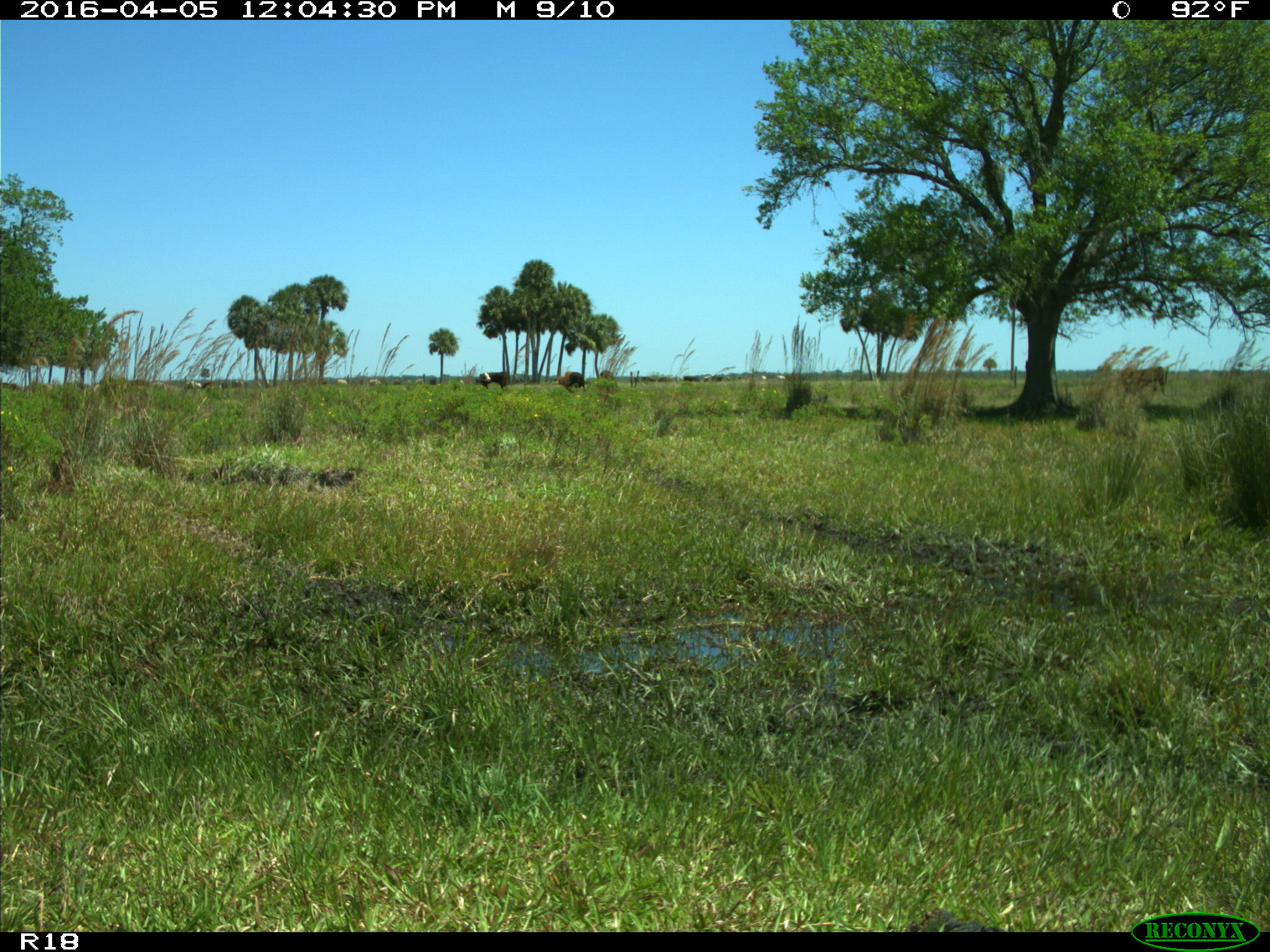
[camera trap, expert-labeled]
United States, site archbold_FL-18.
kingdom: Animalia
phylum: Chordata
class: Mammalia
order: Artiodactyla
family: Bovidae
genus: Bos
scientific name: Bos taurus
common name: domestic cow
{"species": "Bos taurus (domestic cow)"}